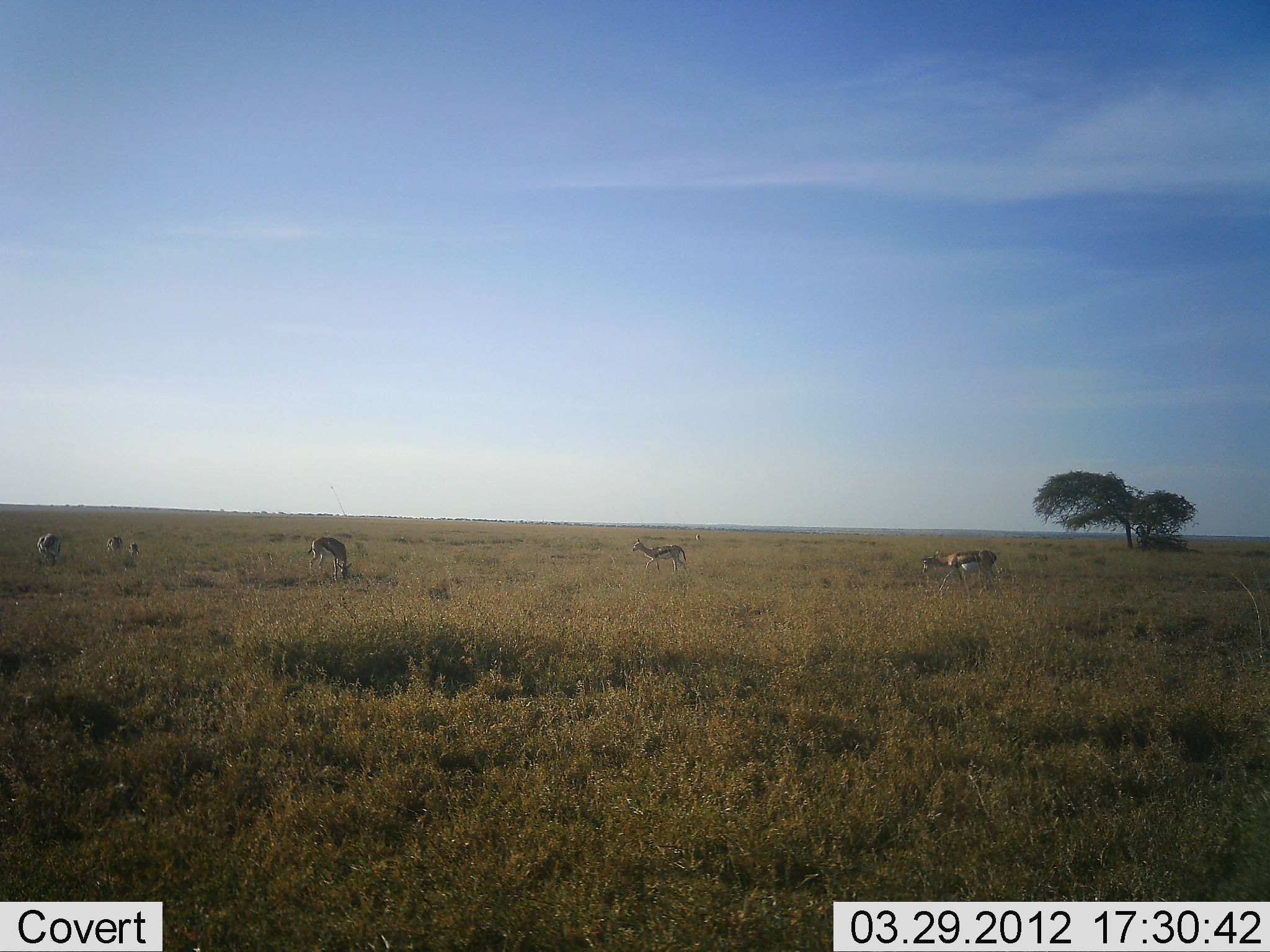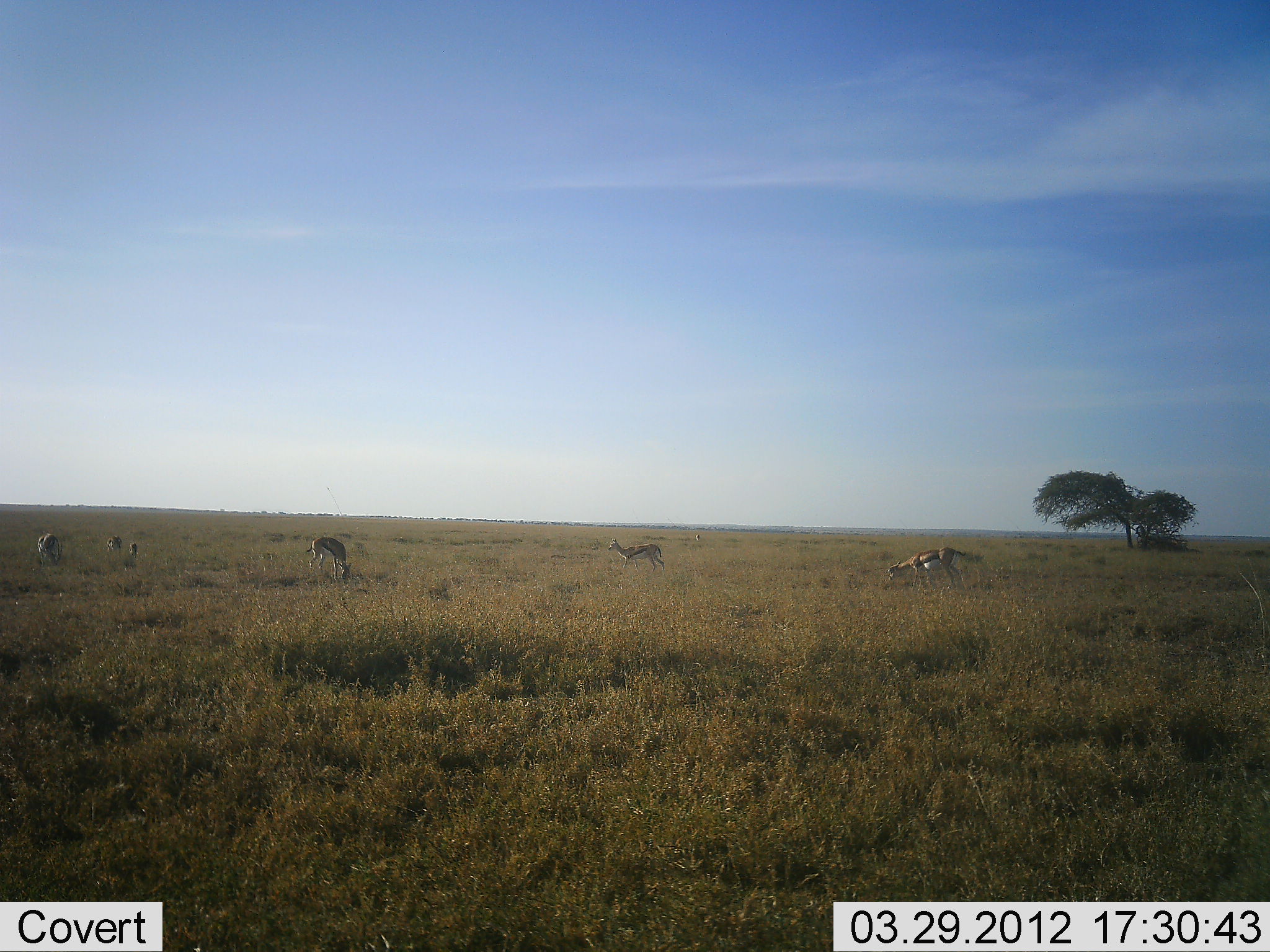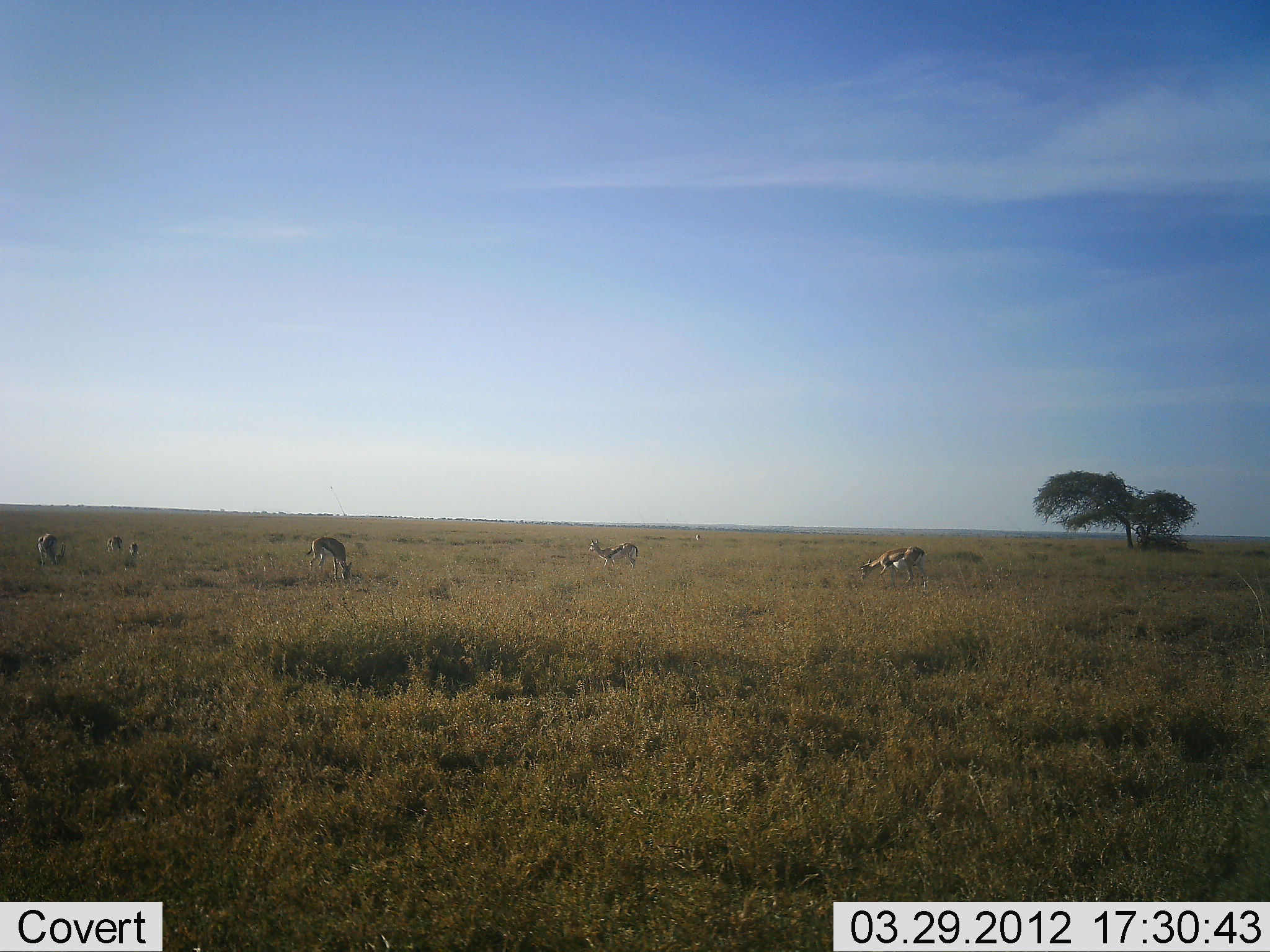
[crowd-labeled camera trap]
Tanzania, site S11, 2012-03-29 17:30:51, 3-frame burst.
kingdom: Animalia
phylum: Chordata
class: Mammalia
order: Artiodactyla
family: Bovidae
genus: Eudorcas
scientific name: Eudorcas thomsonii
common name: thomson's gazelle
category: gazellethomsons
Gazellethomsons (thomson's gazelle) (Eudorcas thomsonii), count 6. Behavior (volunteer vote fractions): standing 45%, resting 0%, moving 65%, interacting 0%. Young present (vote fraction): 10%. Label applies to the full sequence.